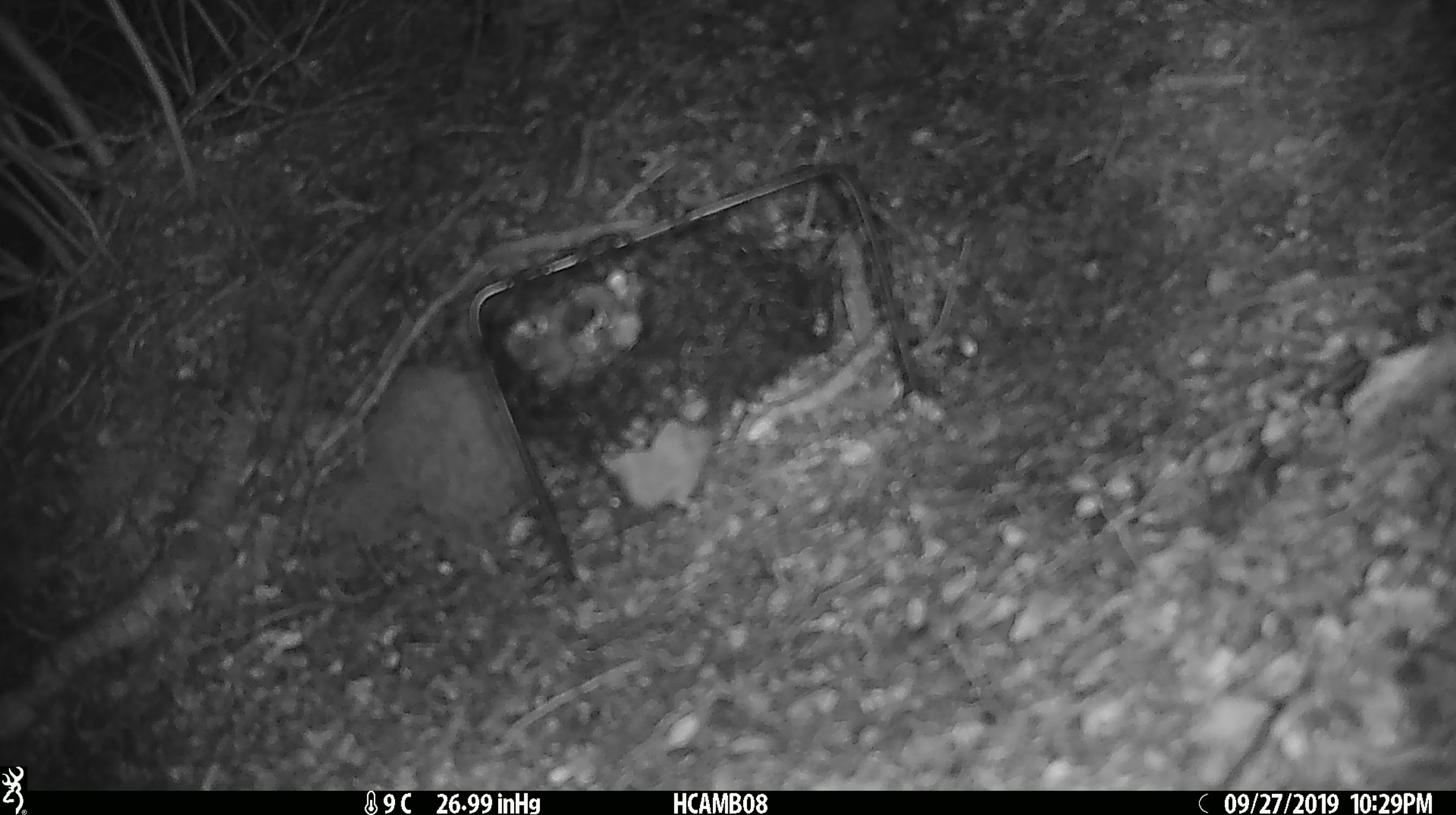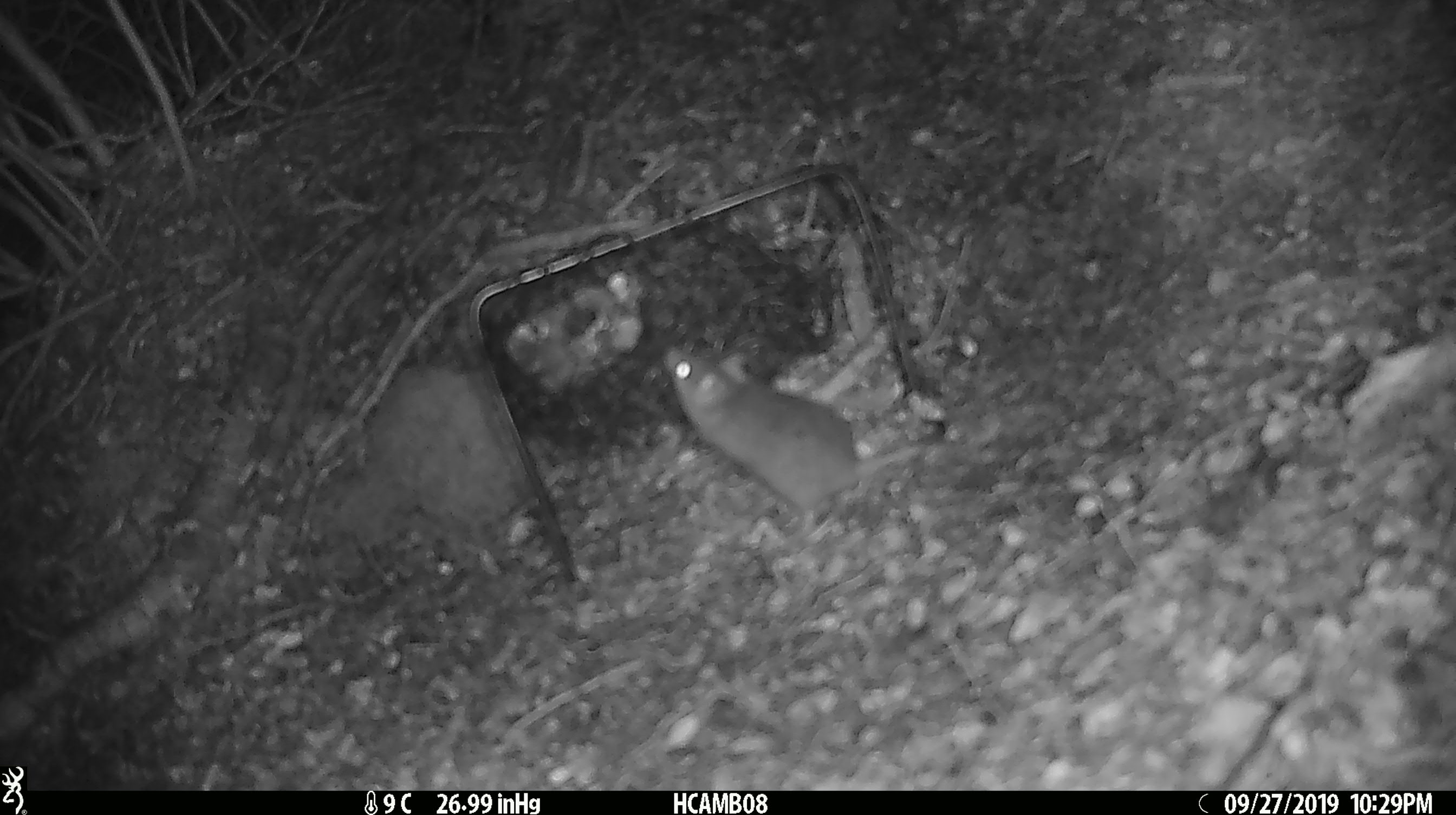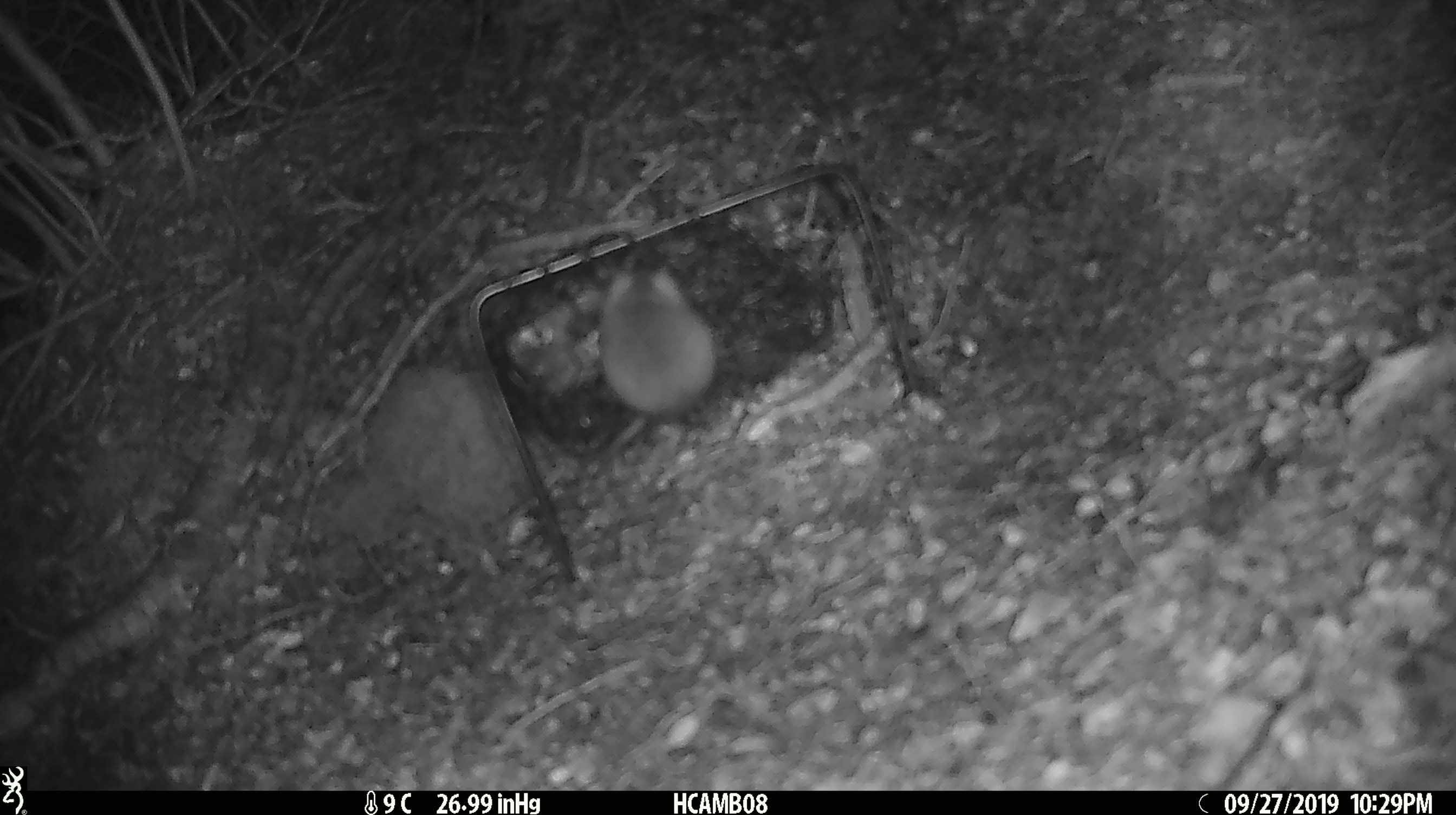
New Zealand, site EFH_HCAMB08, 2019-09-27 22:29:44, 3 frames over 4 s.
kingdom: Animalia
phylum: Chordata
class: Mammalia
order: Rodentia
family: Muridae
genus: Mus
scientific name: Mus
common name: mouse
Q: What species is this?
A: Mouse (Mus).